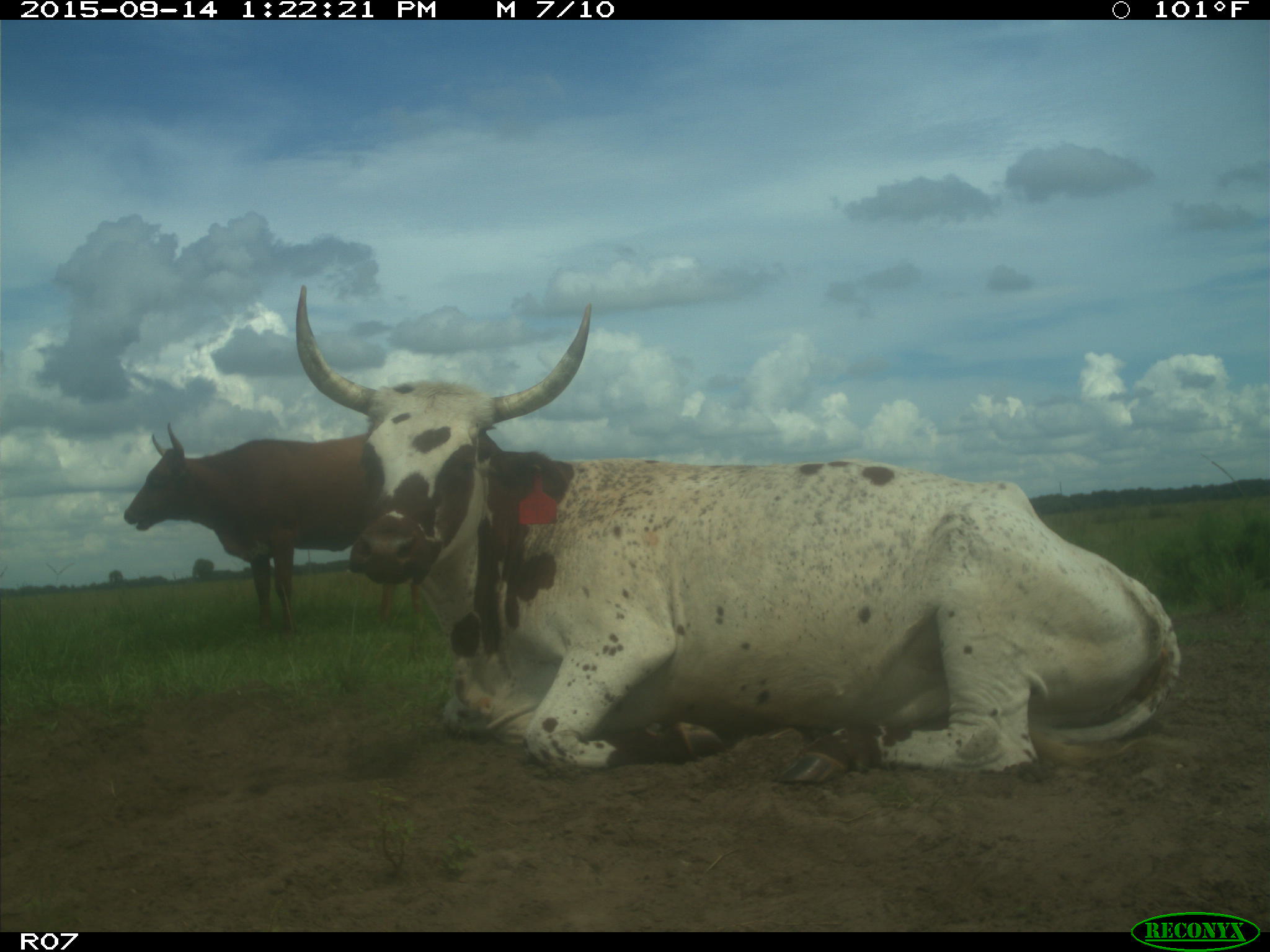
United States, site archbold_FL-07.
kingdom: Animalia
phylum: Chordata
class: Mammalia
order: Artiodactyla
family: Bovidae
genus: Bos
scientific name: Bos taurus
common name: domestic cow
Bos taurus (domestic cow).